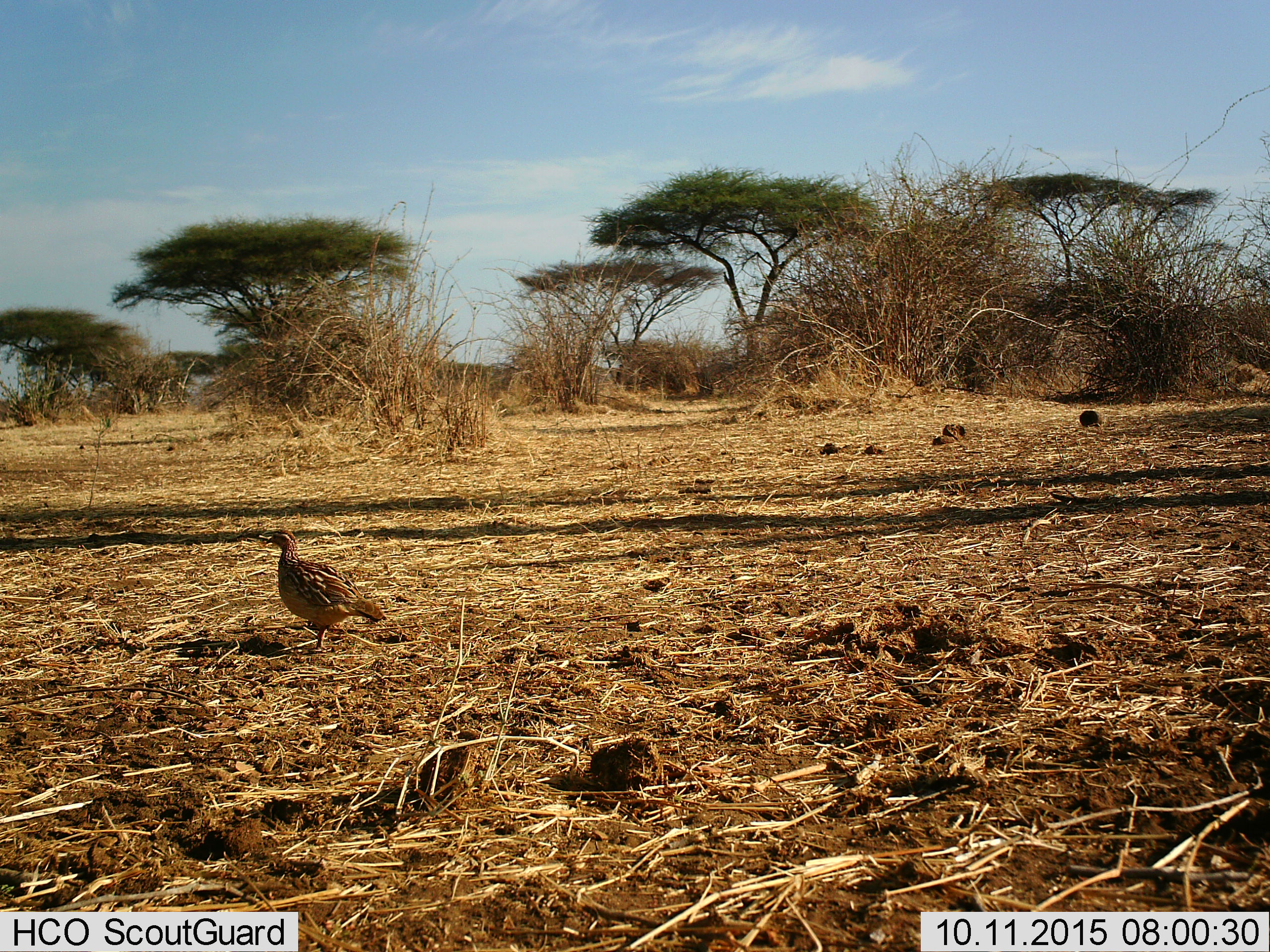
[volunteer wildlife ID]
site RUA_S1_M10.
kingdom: Animalia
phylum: Chordata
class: Aves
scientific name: Aves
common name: bird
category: birdother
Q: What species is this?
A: Birdother (bird) (Aves).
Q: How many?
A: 1.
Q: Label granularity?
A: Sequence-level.